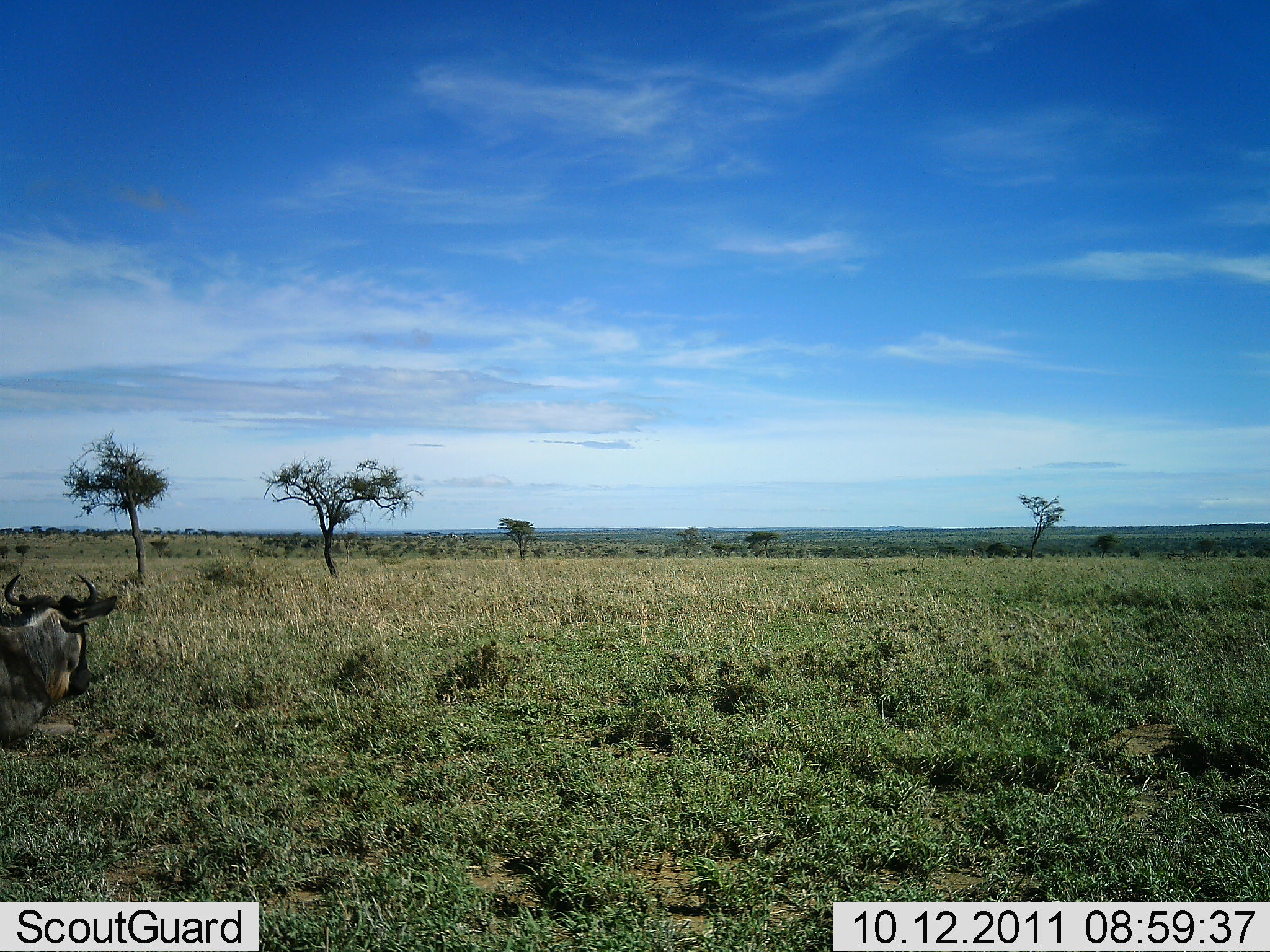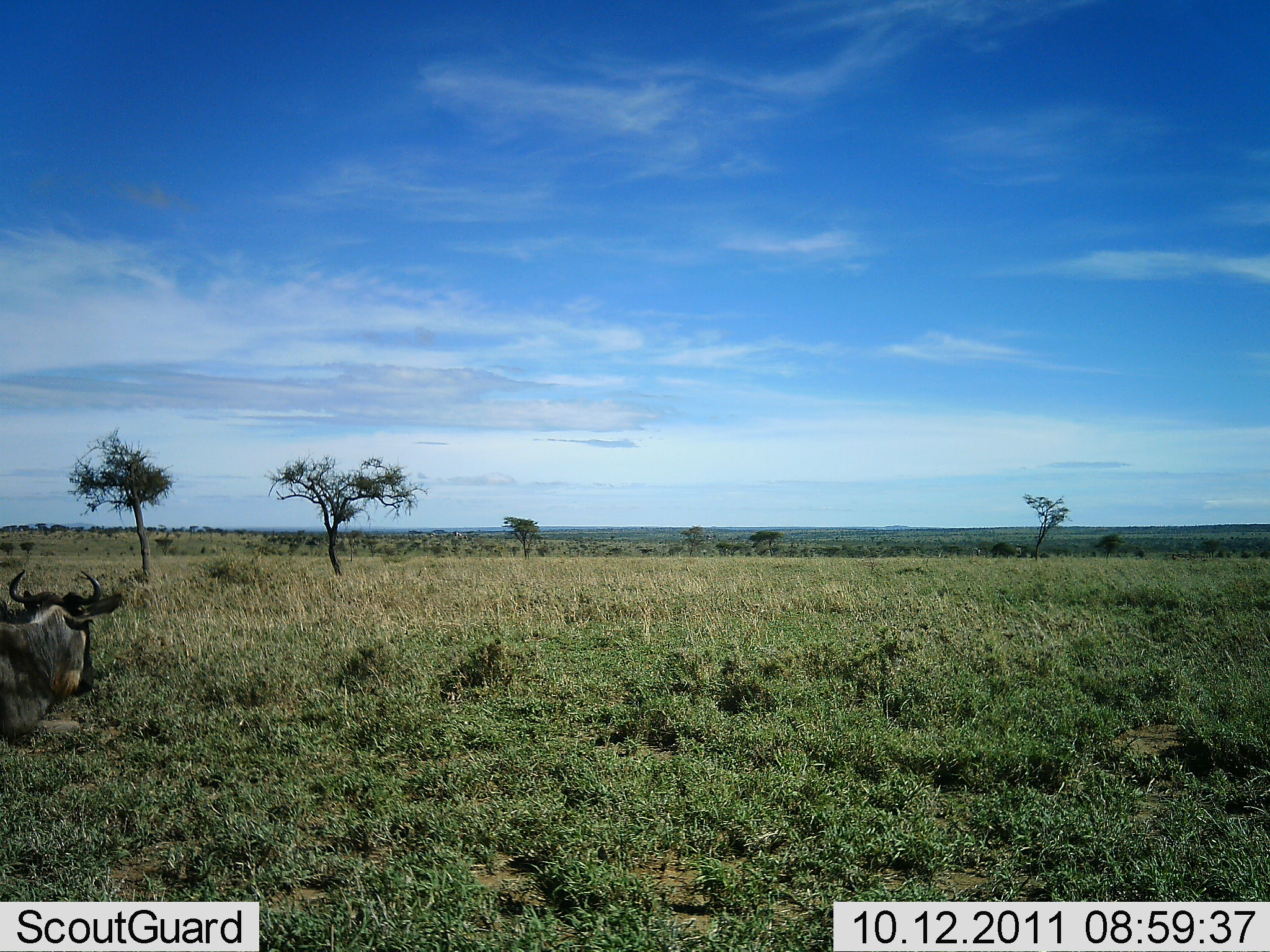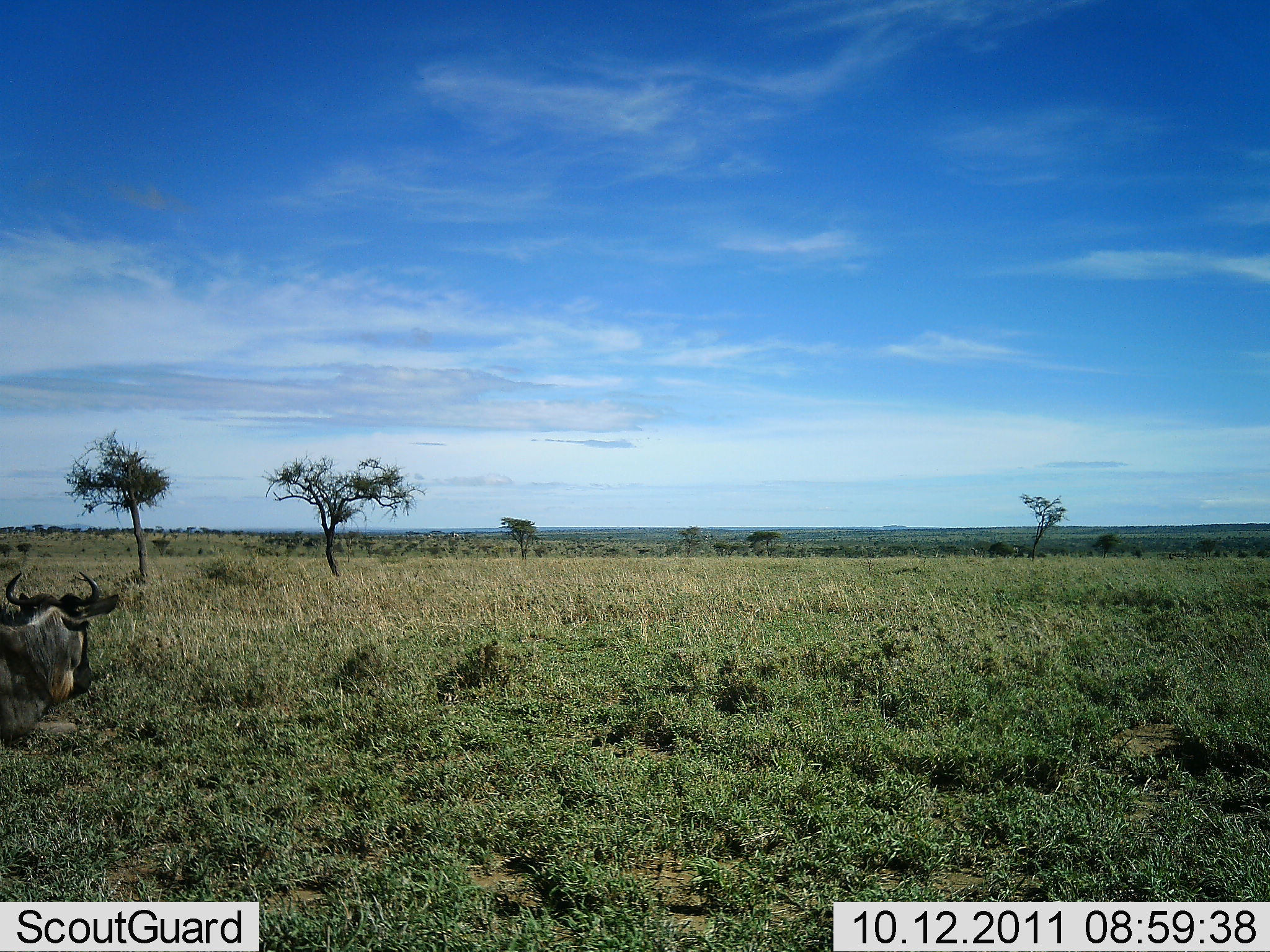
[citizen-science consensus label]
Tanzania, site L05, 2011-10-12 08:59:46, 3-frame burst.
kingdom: Animalia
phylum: Chordata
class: Mammalia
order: Artiodactyla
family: Bovidae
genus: Connochaetes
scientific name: Connochaetes taurinus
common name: blue wildebeest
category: wildebeest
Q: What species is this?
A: Wildebeest (blue wildebeest) (Connochaetes taurinus).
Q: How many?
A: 1.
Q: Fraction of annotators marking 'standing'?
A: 20%.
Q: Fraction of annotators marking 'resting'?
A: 60%.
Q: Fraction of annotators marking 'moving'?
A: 10%.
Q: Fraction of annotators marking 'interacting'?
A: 0%.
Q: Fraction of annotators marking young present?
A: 0%.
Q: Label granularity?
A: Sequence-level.